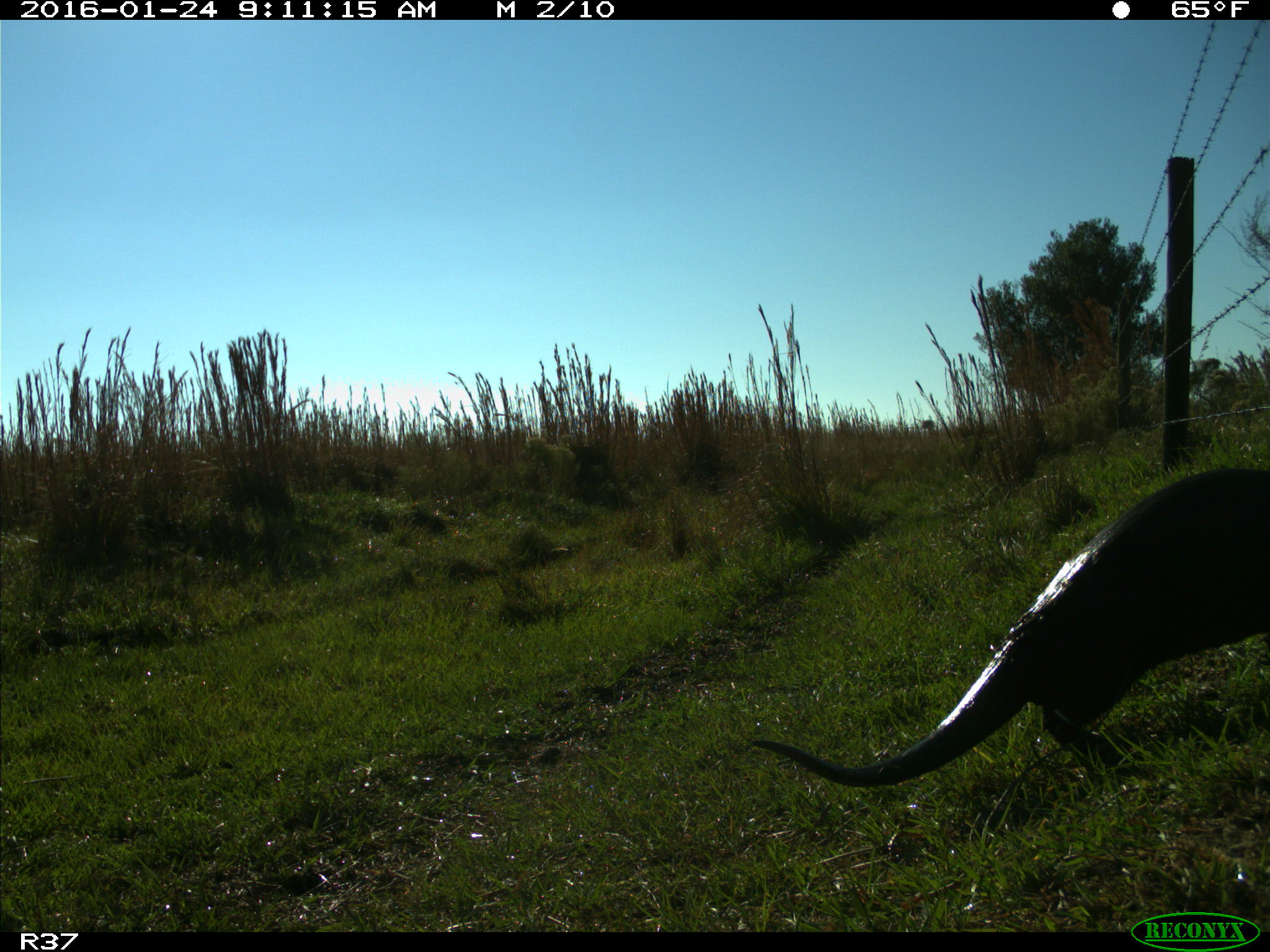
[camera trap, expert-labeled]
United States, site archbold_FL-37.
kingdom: Animalia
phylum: Chordata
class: Mammalia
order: Carnivora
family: Mustelidae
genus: Lontra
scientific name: Lontra canadensis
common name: north american river otter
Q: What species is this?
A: Lontra canadensis (north american river otter).